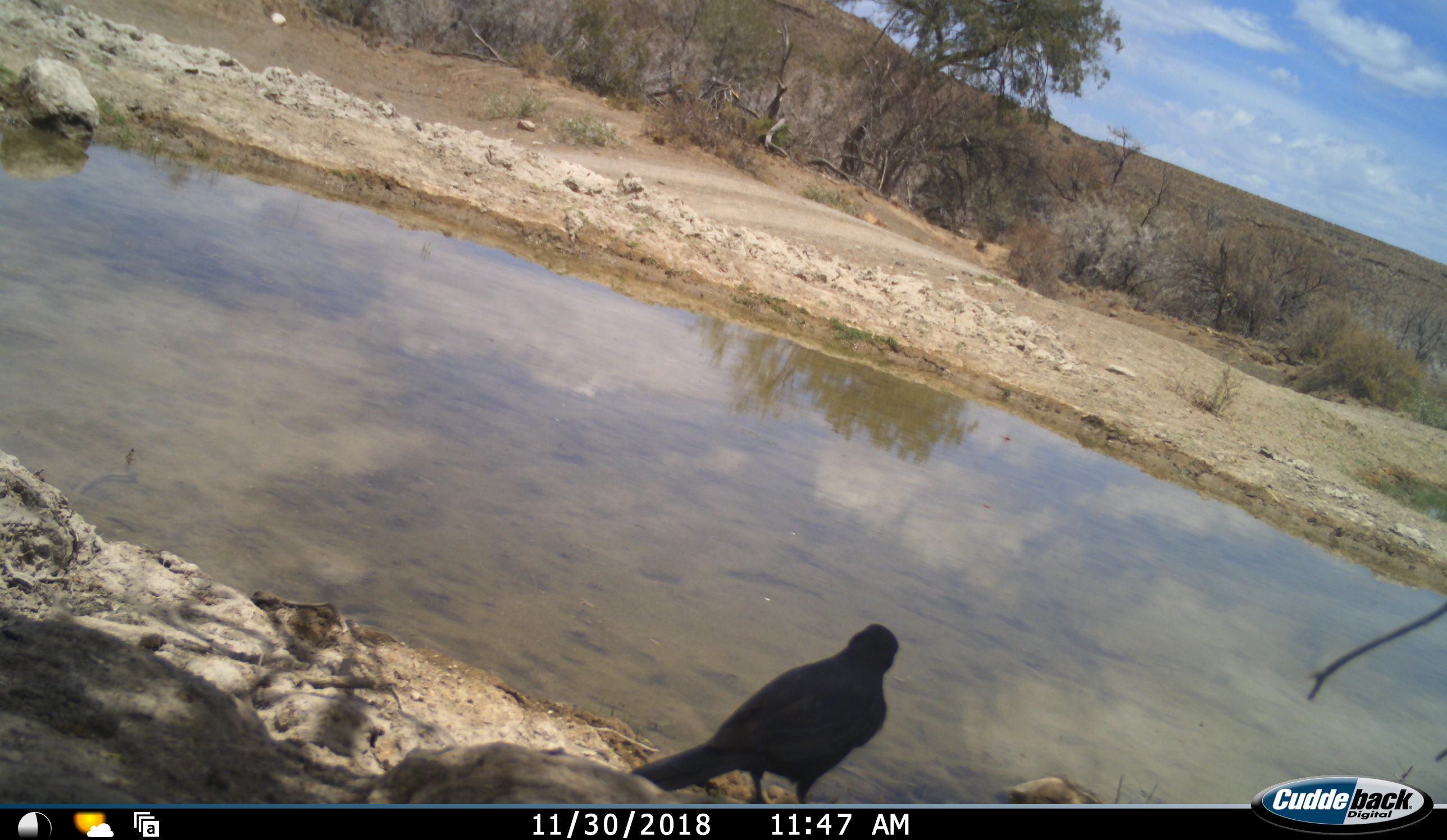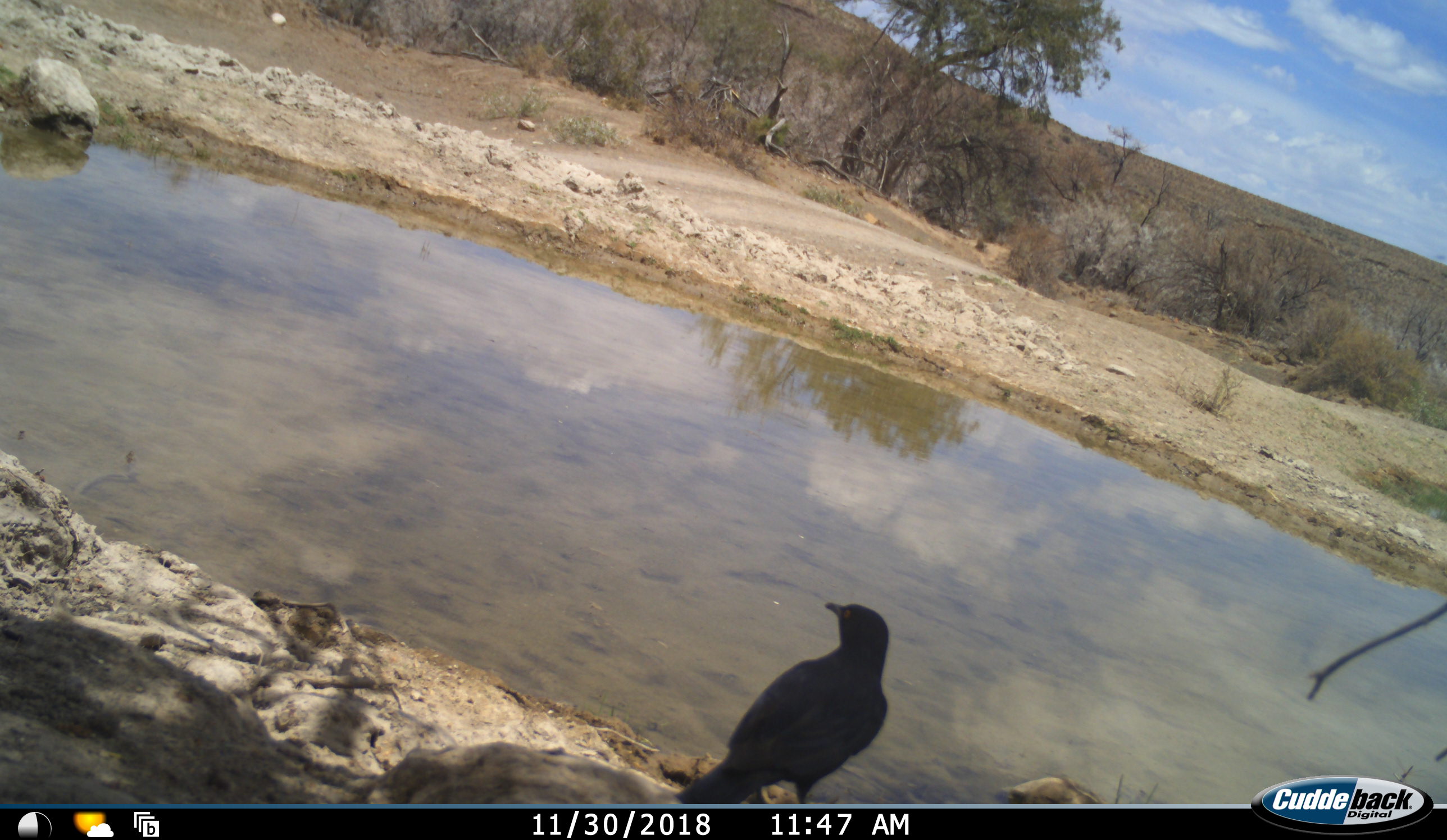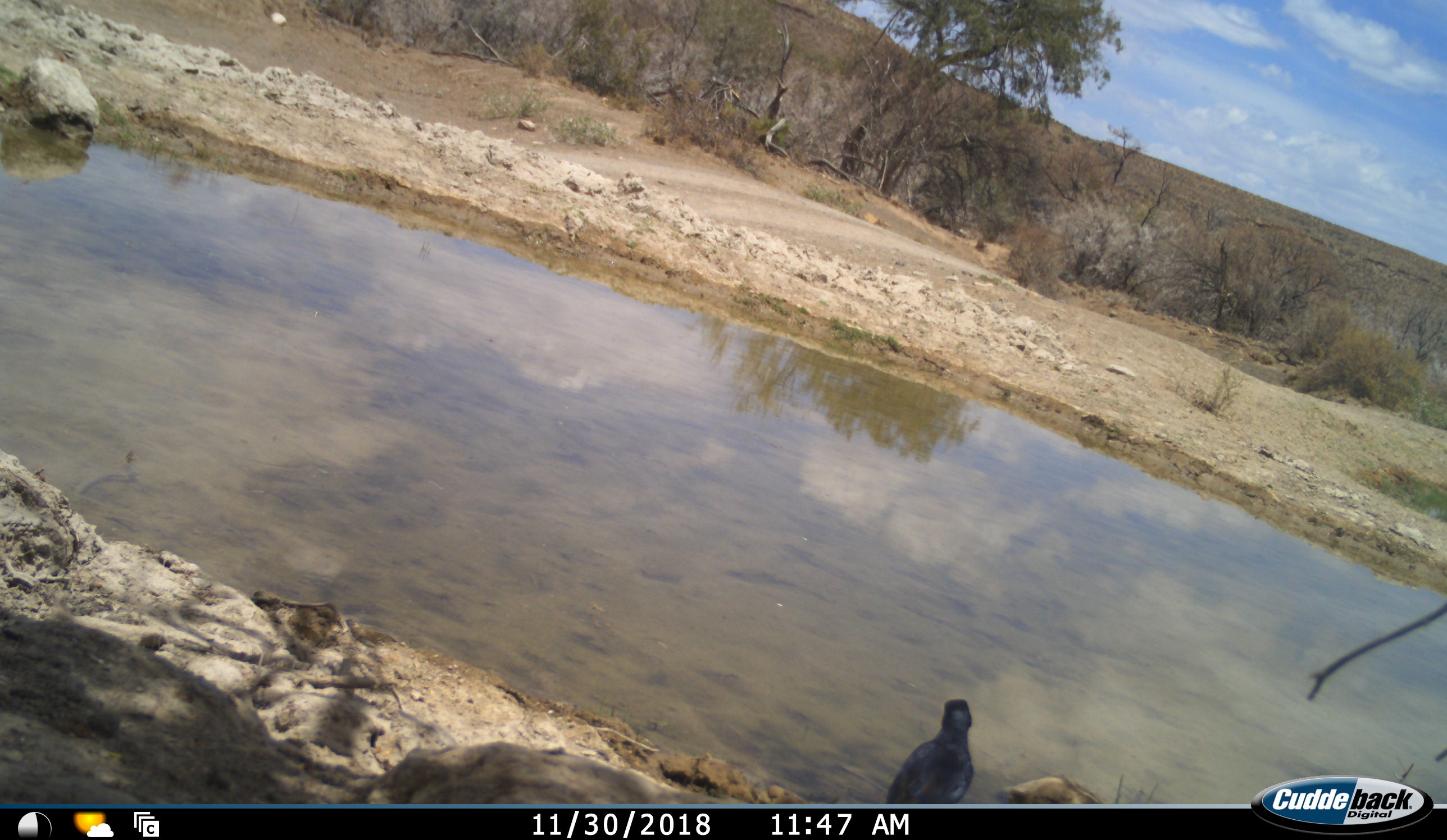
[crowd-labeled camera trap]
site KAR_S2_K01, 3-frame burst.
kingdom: Animalia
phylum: Chordata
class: Aves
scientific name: Aves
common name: bird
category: birdother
Birdother (bird) (Aves), count 1. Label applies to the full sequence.